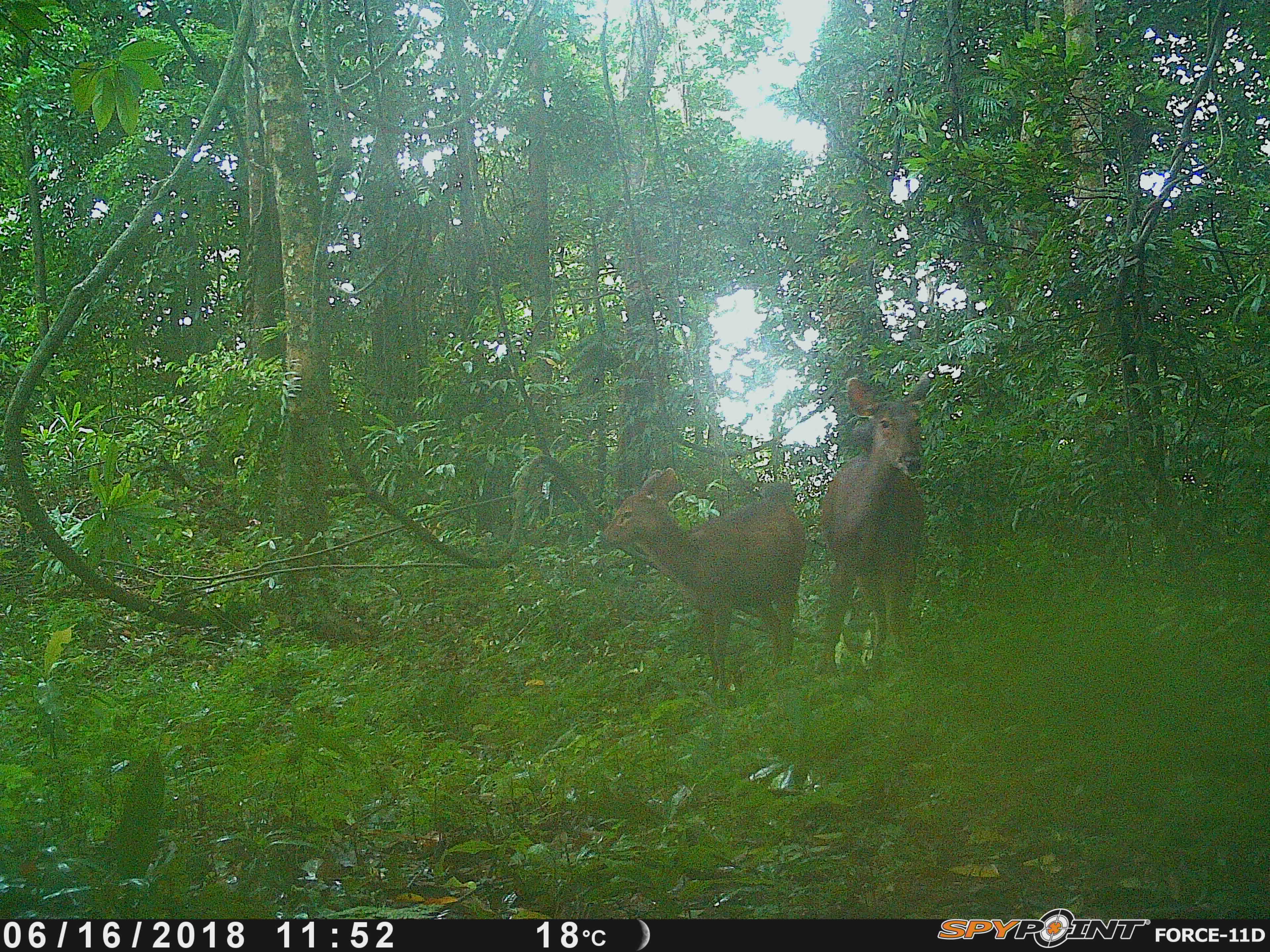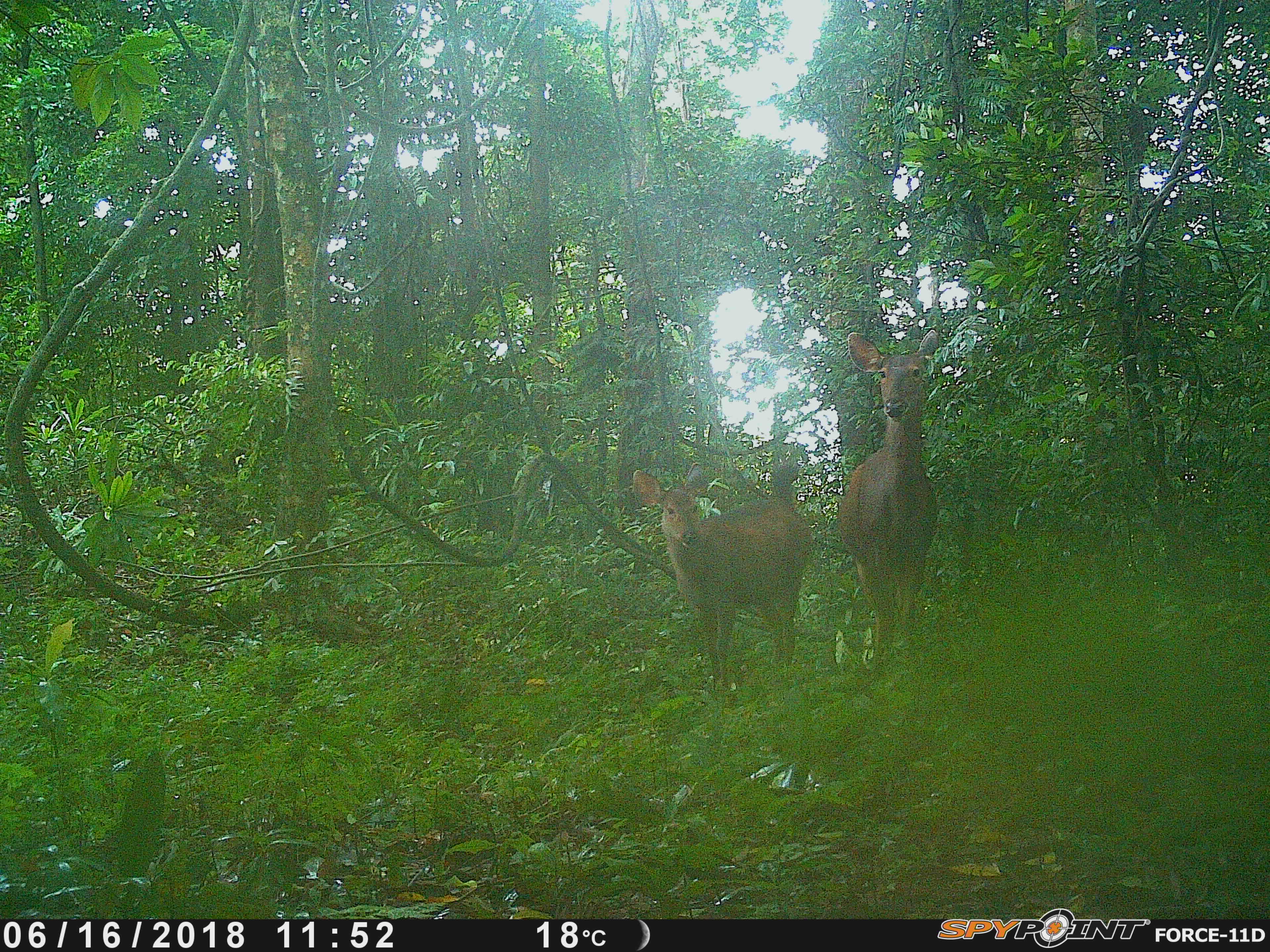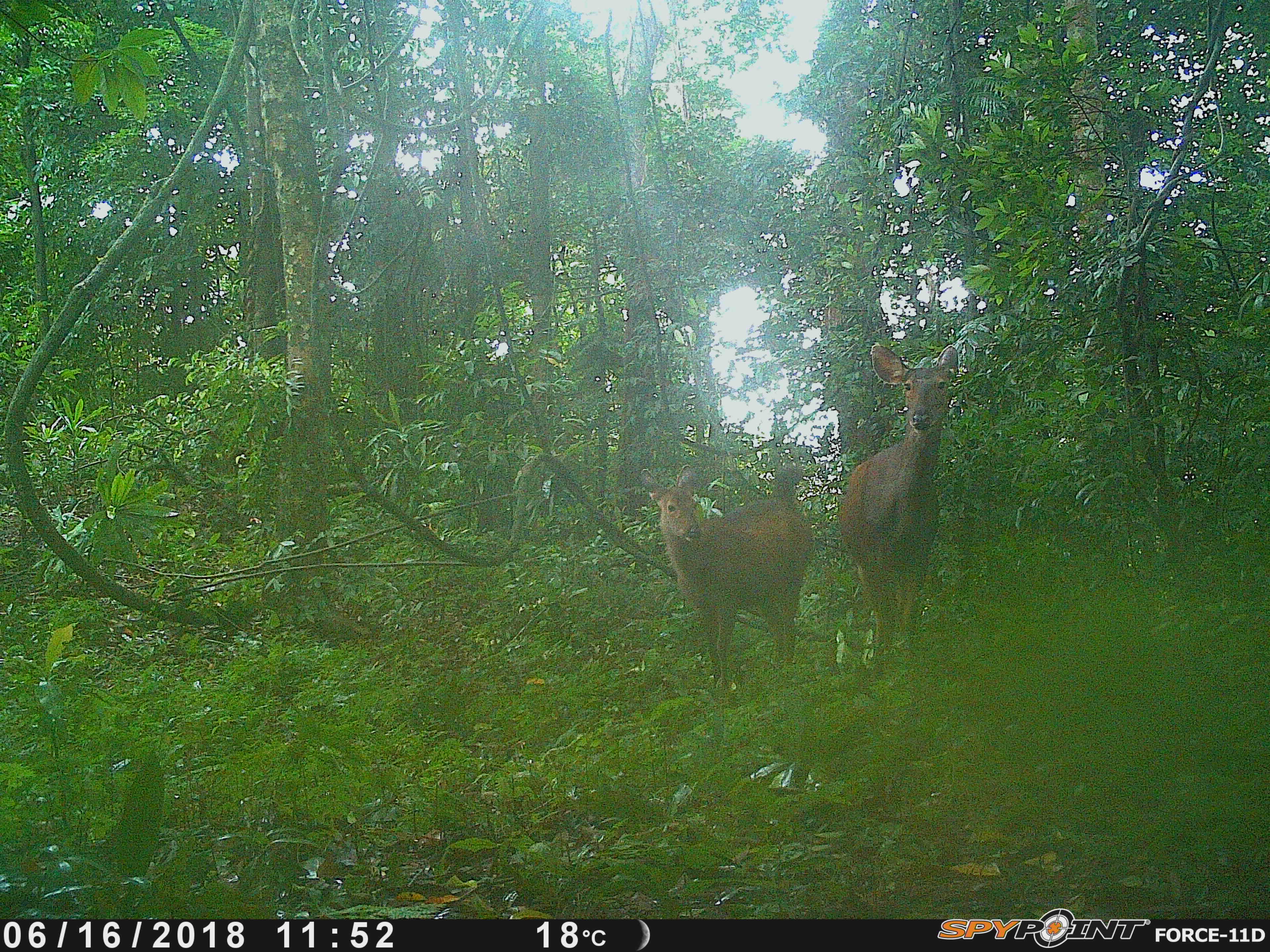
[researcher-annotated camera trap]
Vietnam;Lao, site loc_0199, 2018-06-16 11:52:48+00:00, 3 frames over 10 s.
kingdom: Animalia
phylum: Chordata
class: Mammalia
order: Artiodactyla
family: Cervidae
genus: Rusa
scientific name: Rusa unicolor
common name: sambar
Sambar (Rusa unicolor). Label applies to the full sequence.